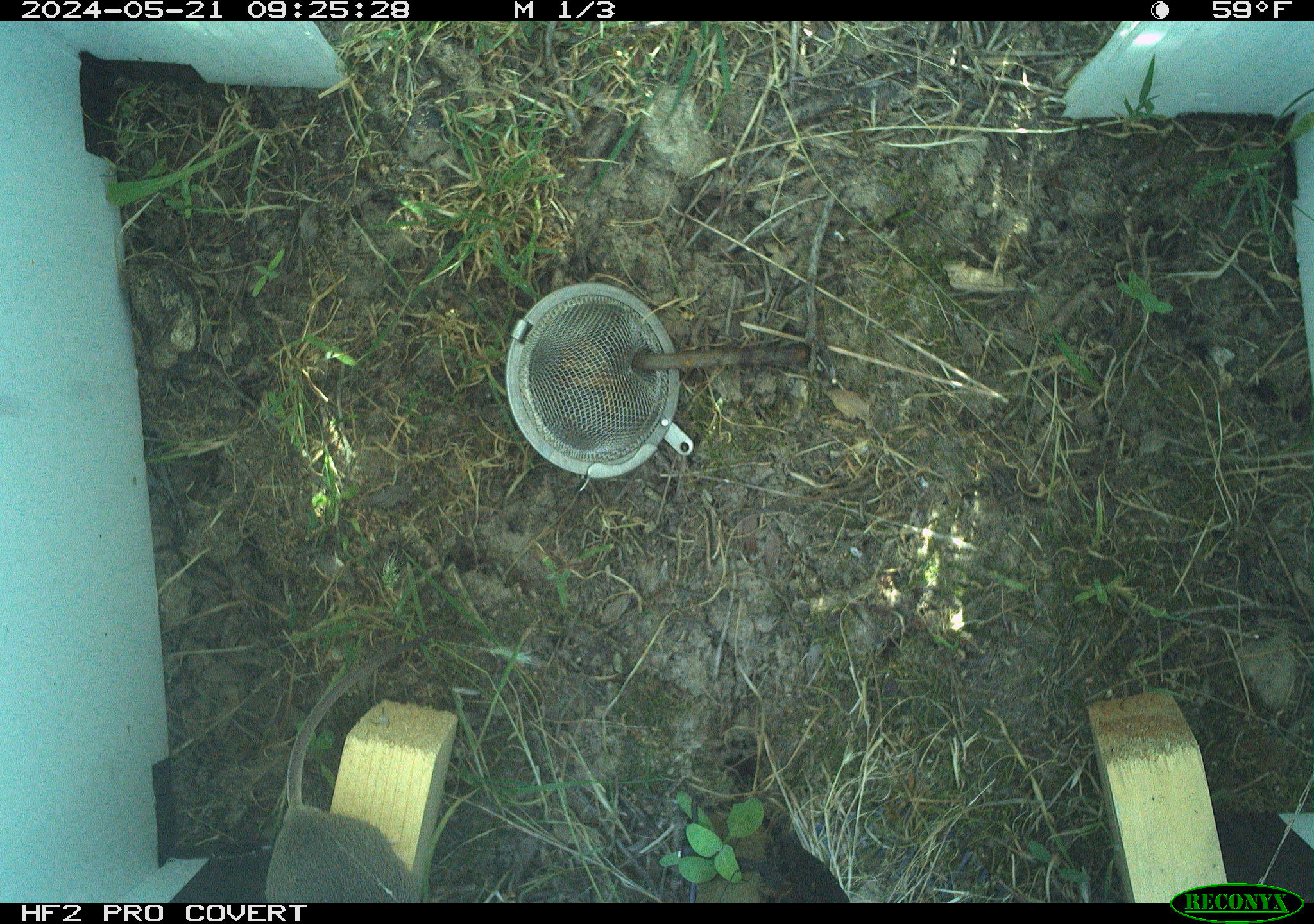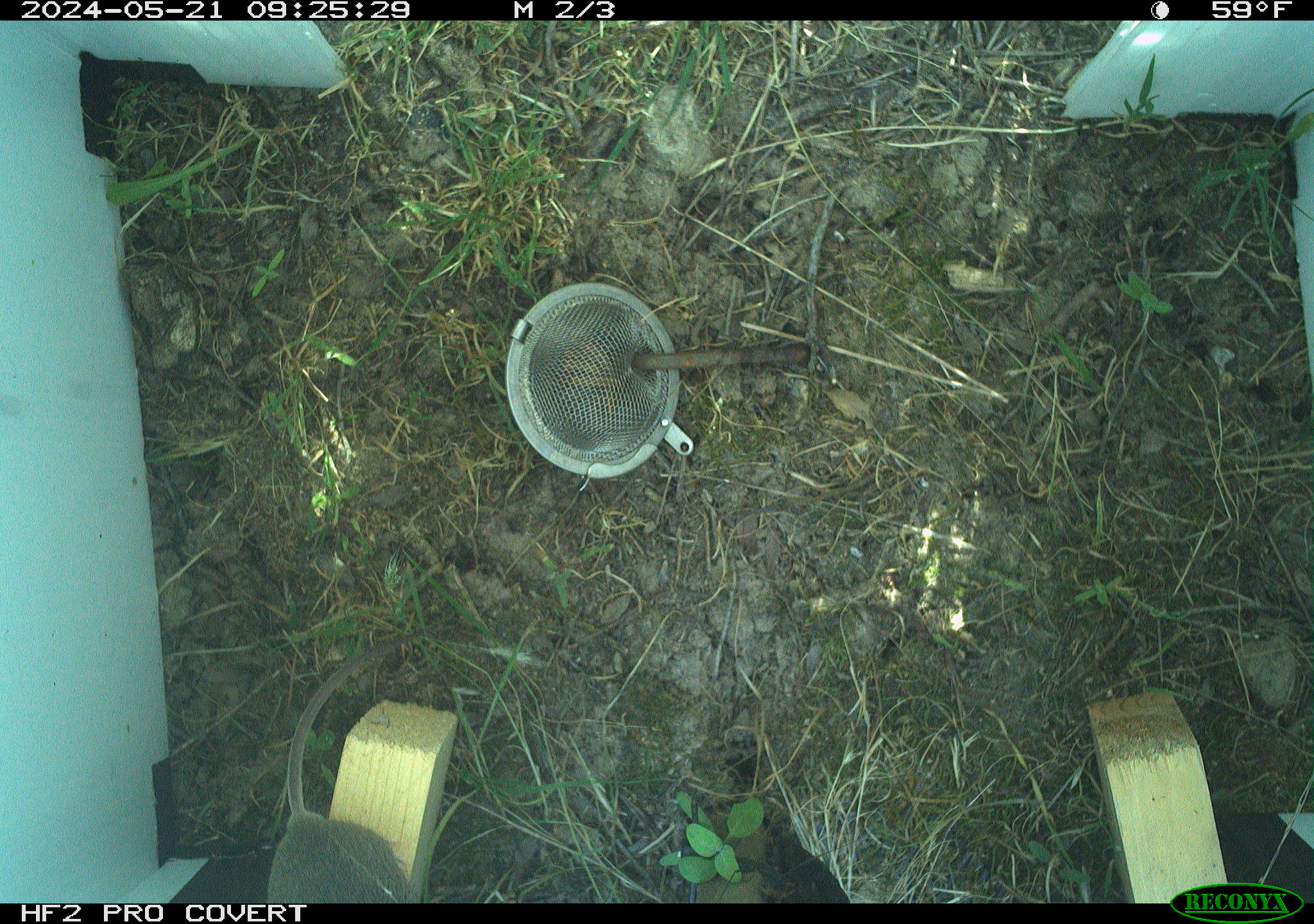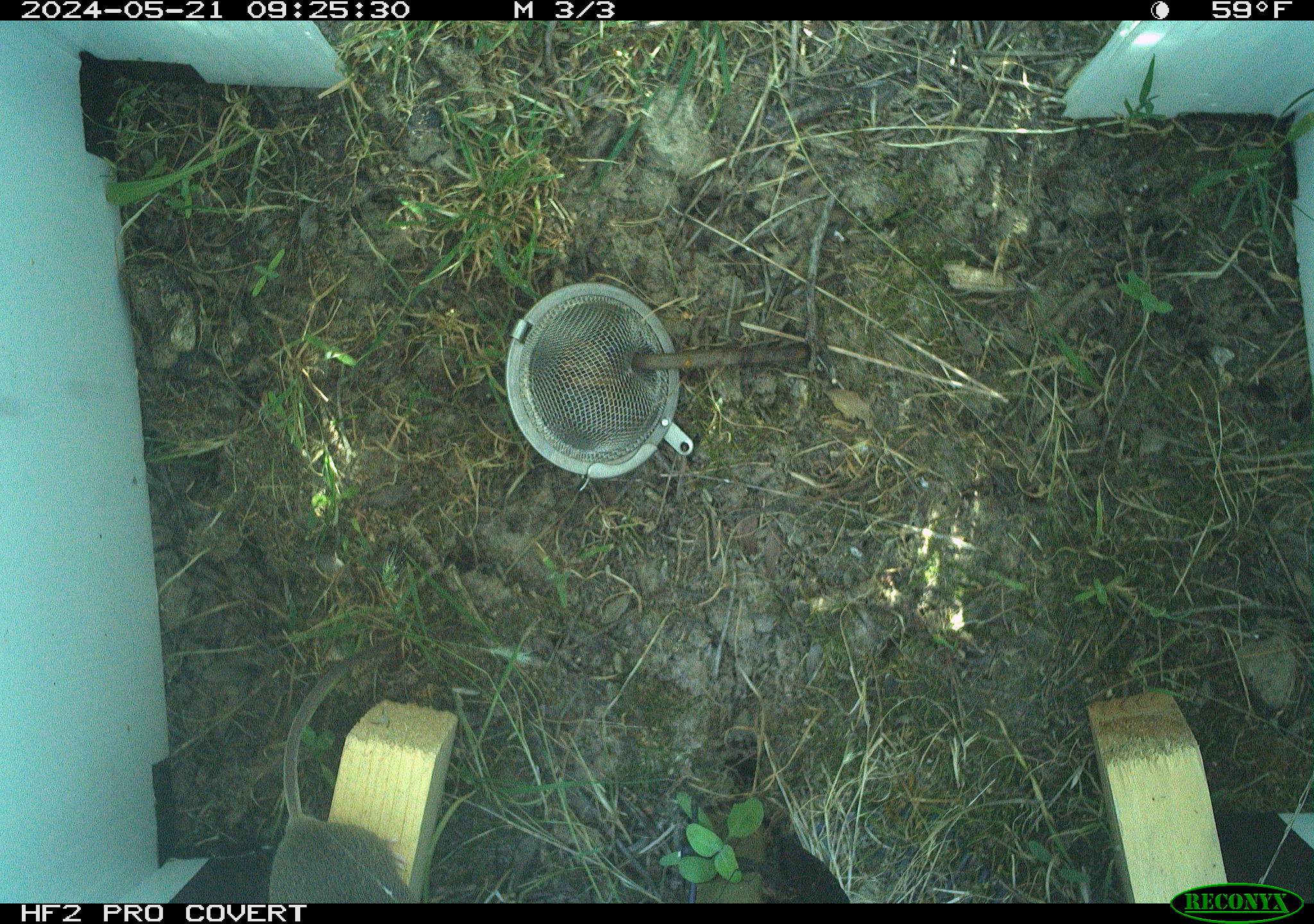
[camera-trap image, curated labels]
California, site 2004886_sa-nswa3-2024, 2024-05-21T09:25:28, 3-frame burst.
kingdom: Animalia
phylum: Chordata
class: Mammalia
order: Rodentia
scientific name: Rodentia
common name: rodent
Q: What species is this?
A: Rodent (Rodentia).